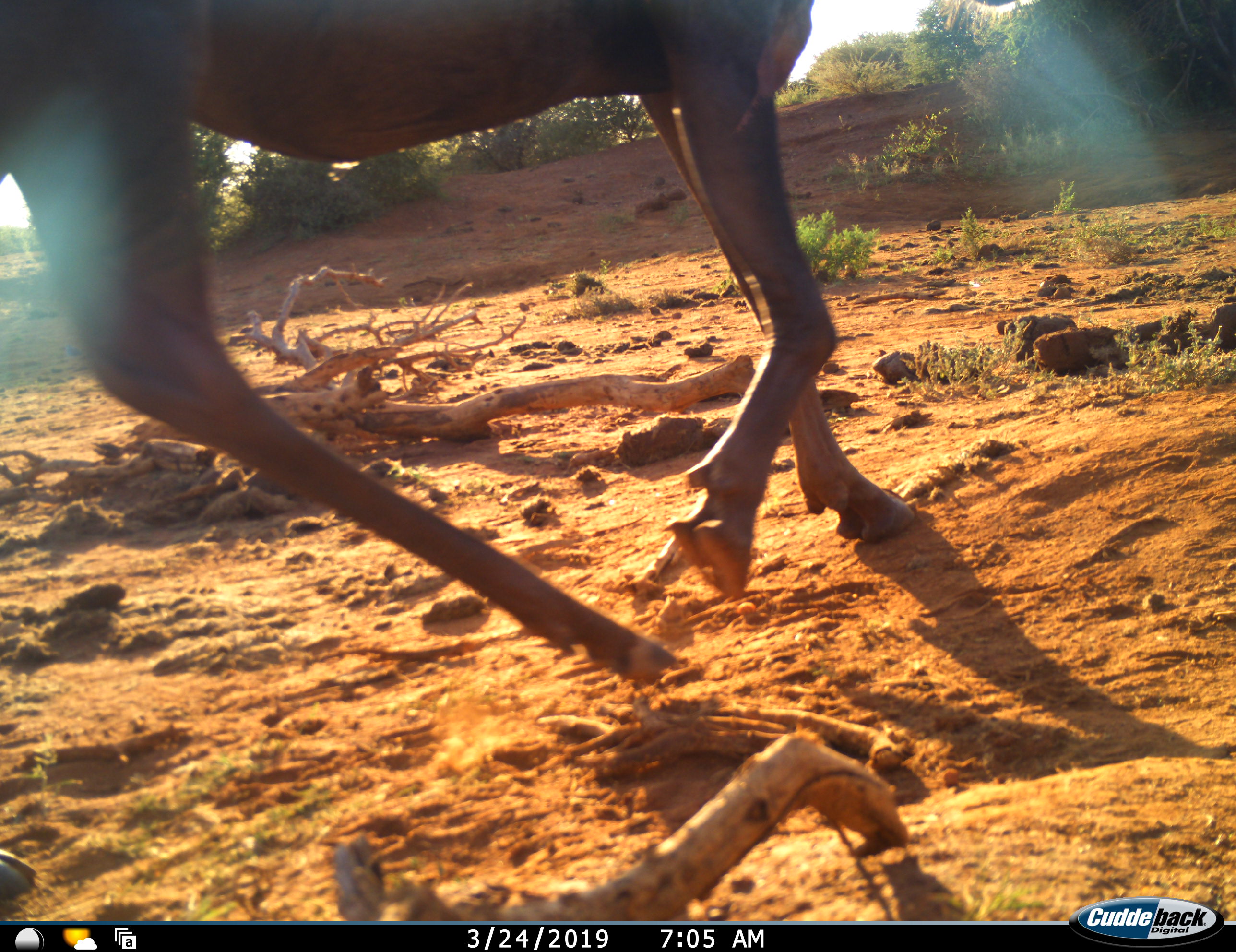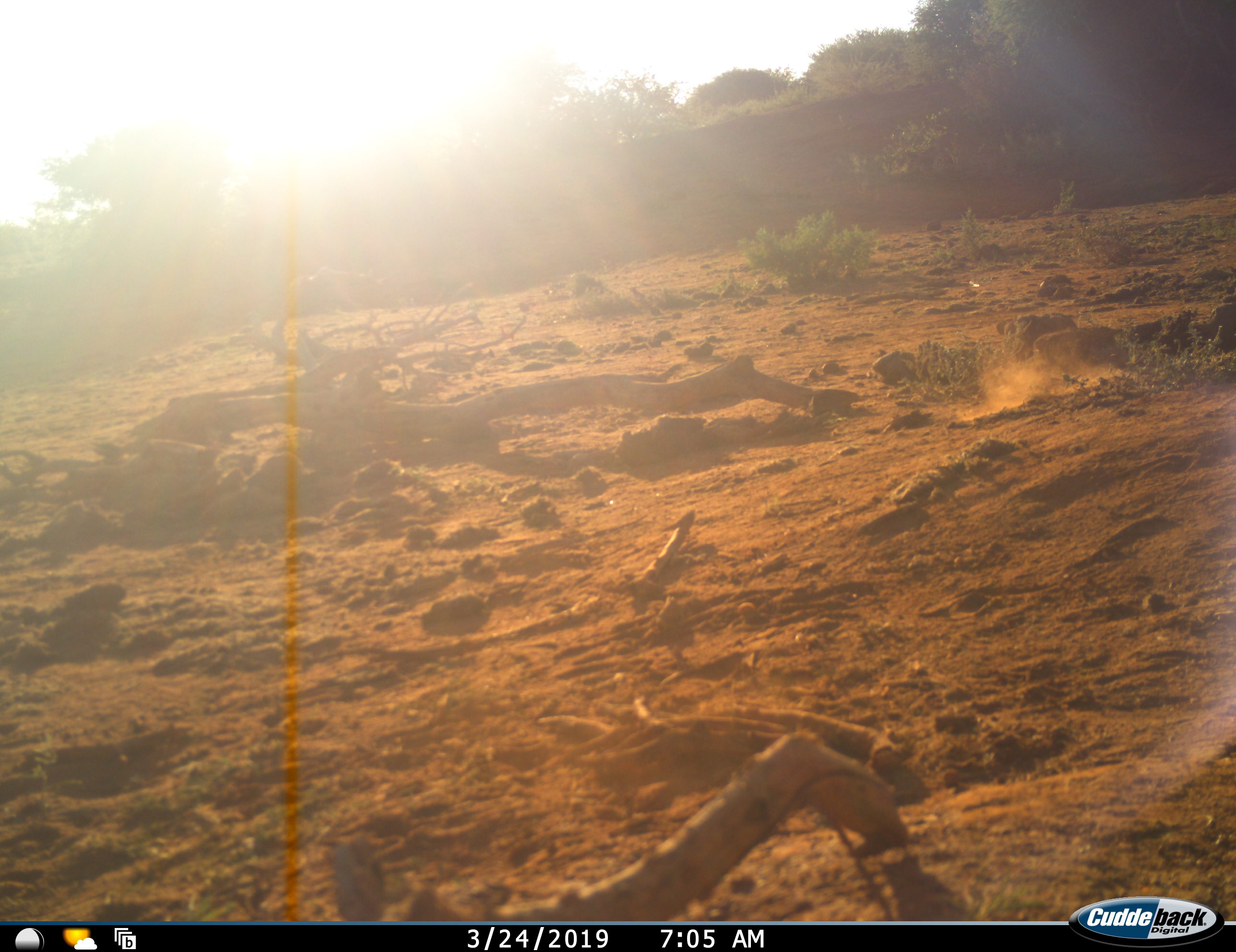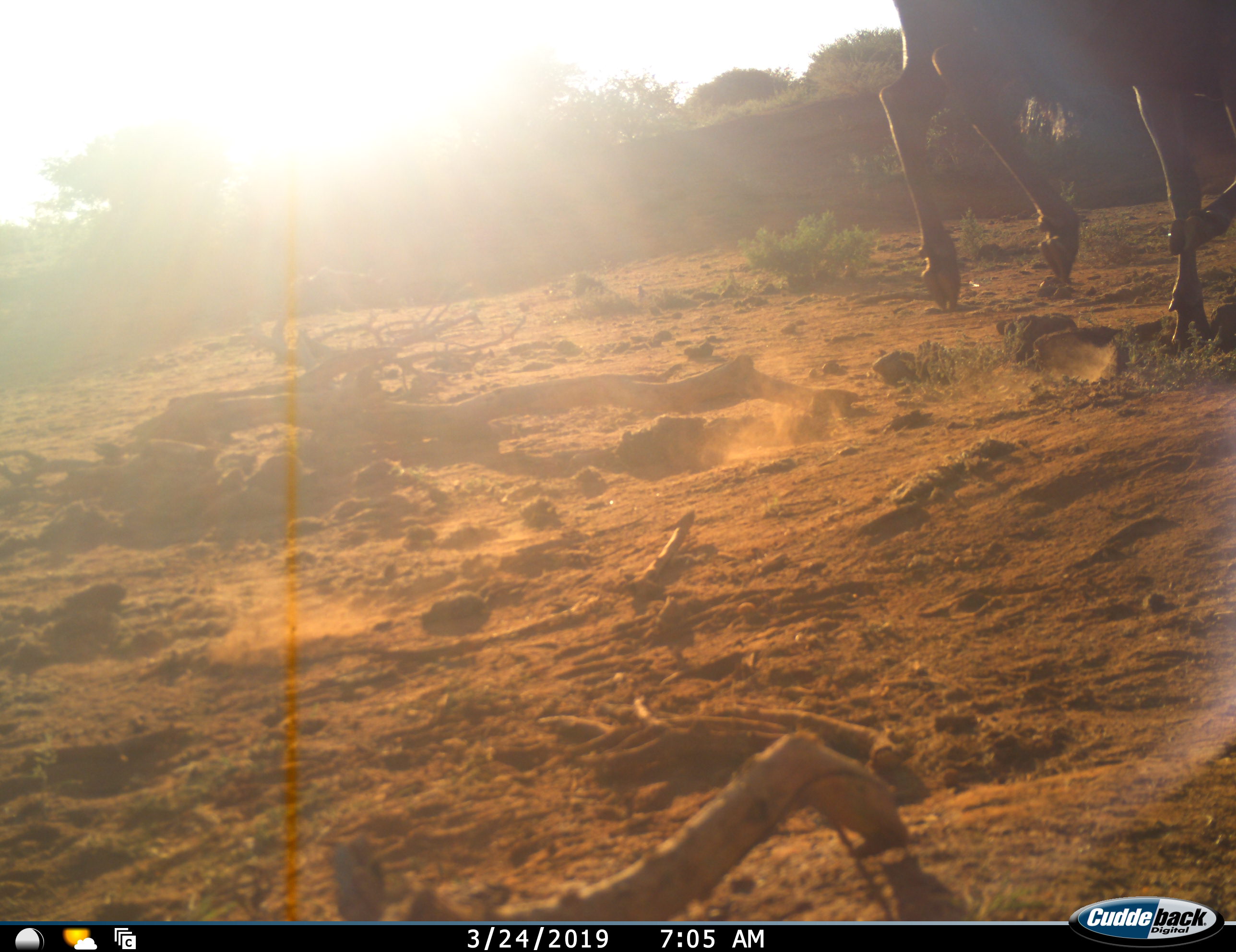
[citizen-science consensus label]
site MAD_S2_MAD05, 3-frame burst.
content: unidentified animal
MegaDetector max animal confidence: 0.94